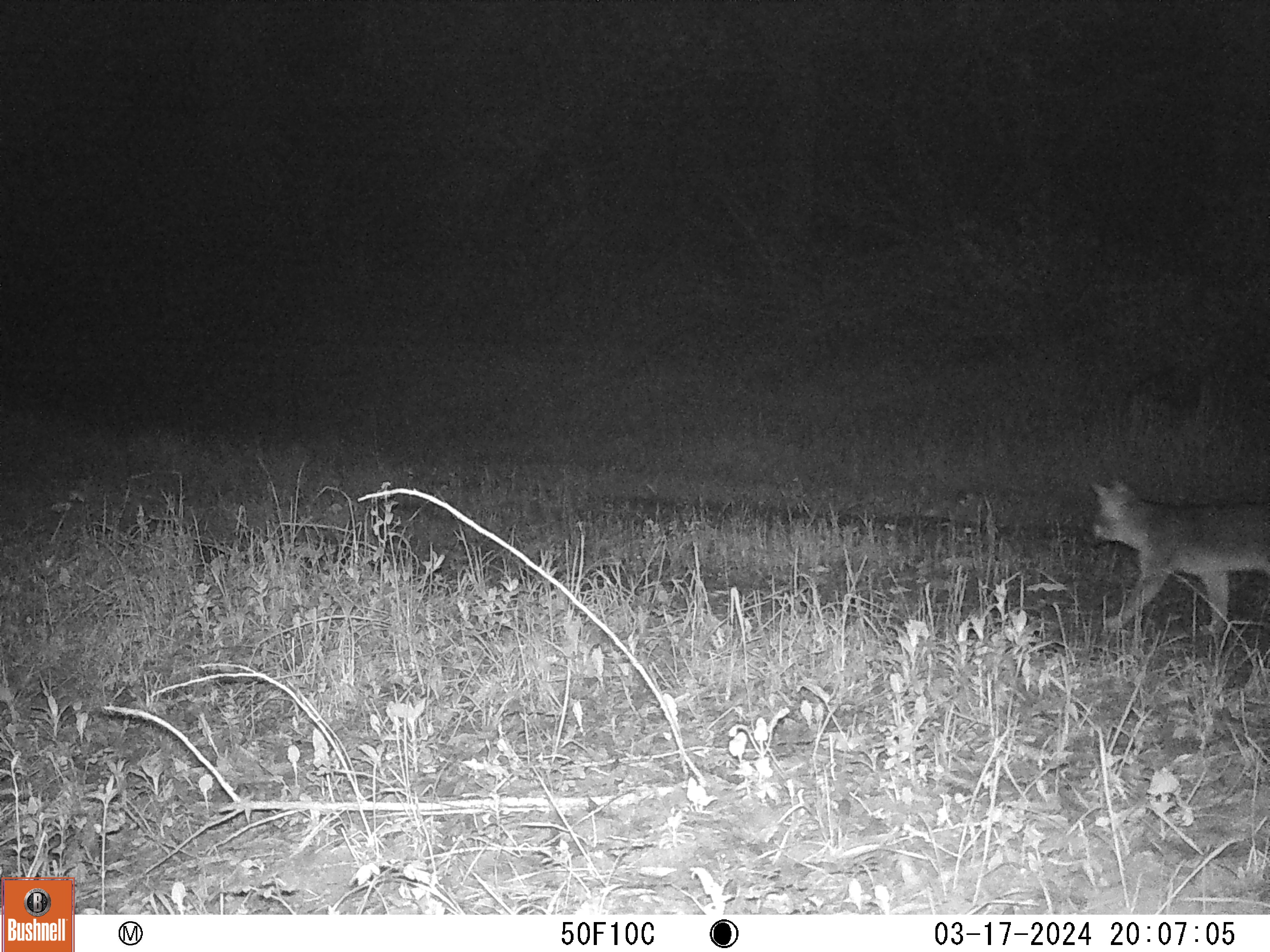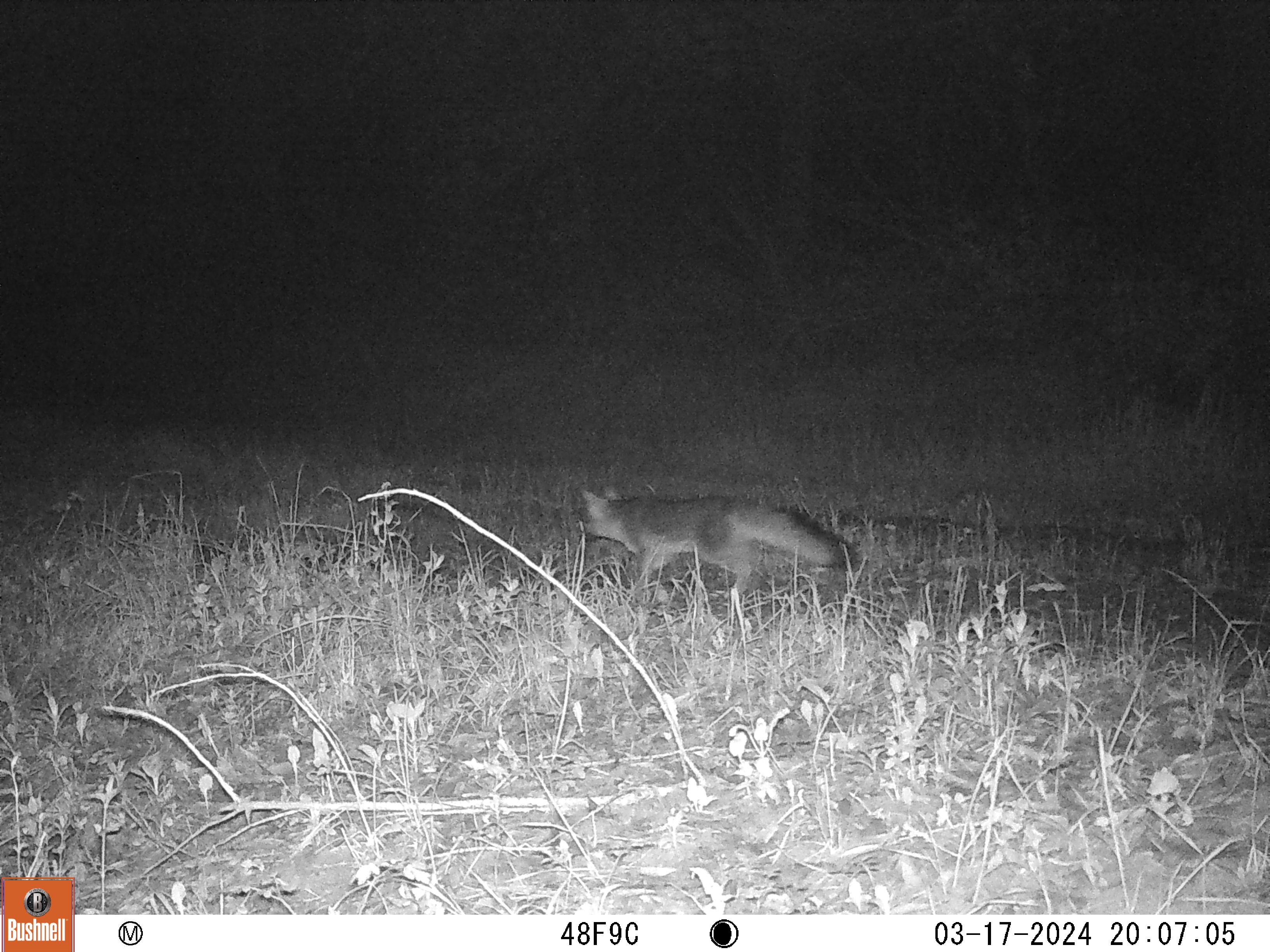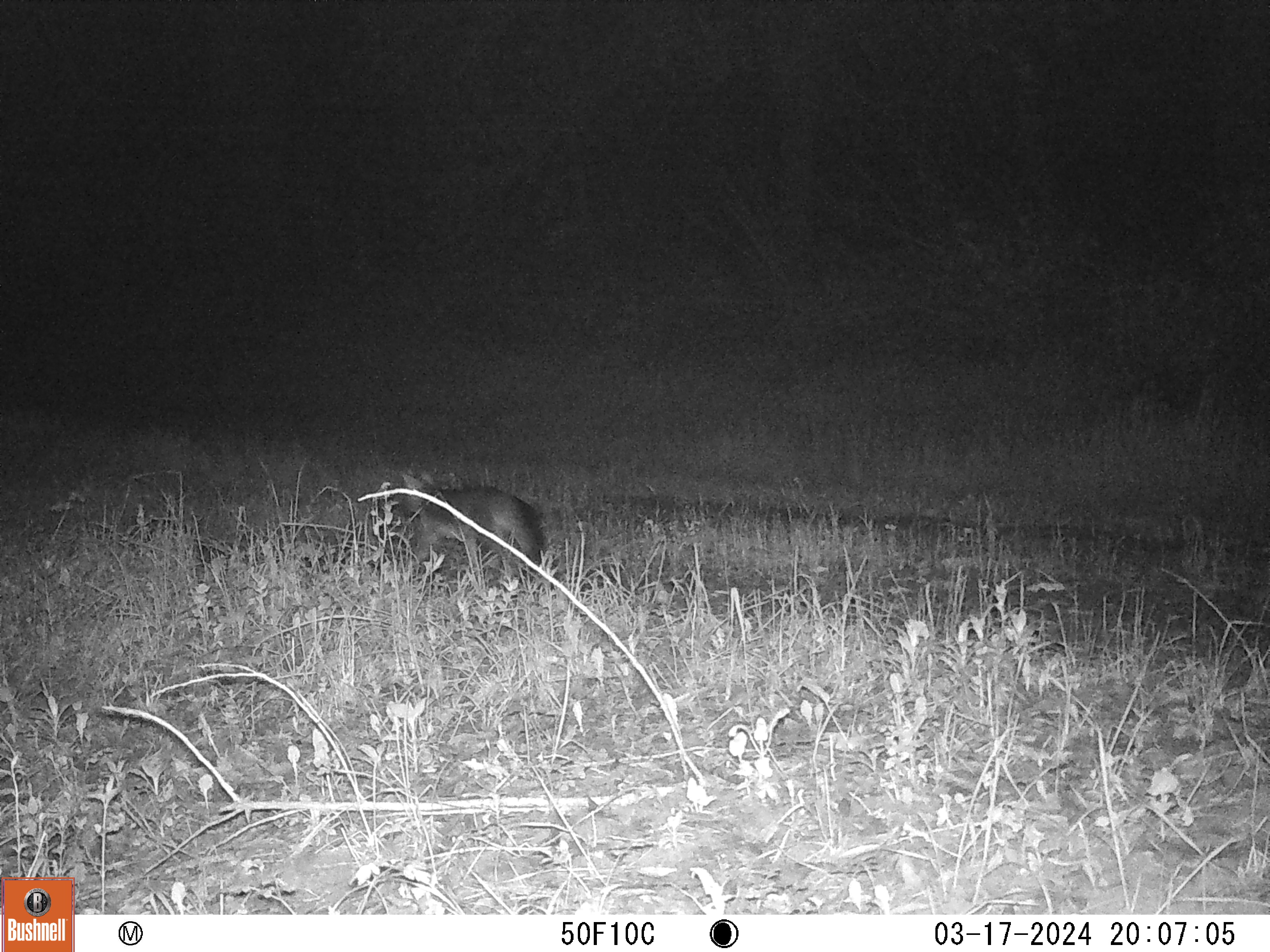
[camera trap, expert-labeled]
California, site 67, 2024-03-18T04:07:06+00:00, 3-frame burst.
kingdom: Animalia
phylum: Chordata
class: Mammalia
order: Carnivora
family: Canidae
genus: Urocyon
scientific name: Urocyon cinereoargenteus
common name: gray fox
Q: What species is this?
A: Gray fox (Urocyon cinereoargenteus).